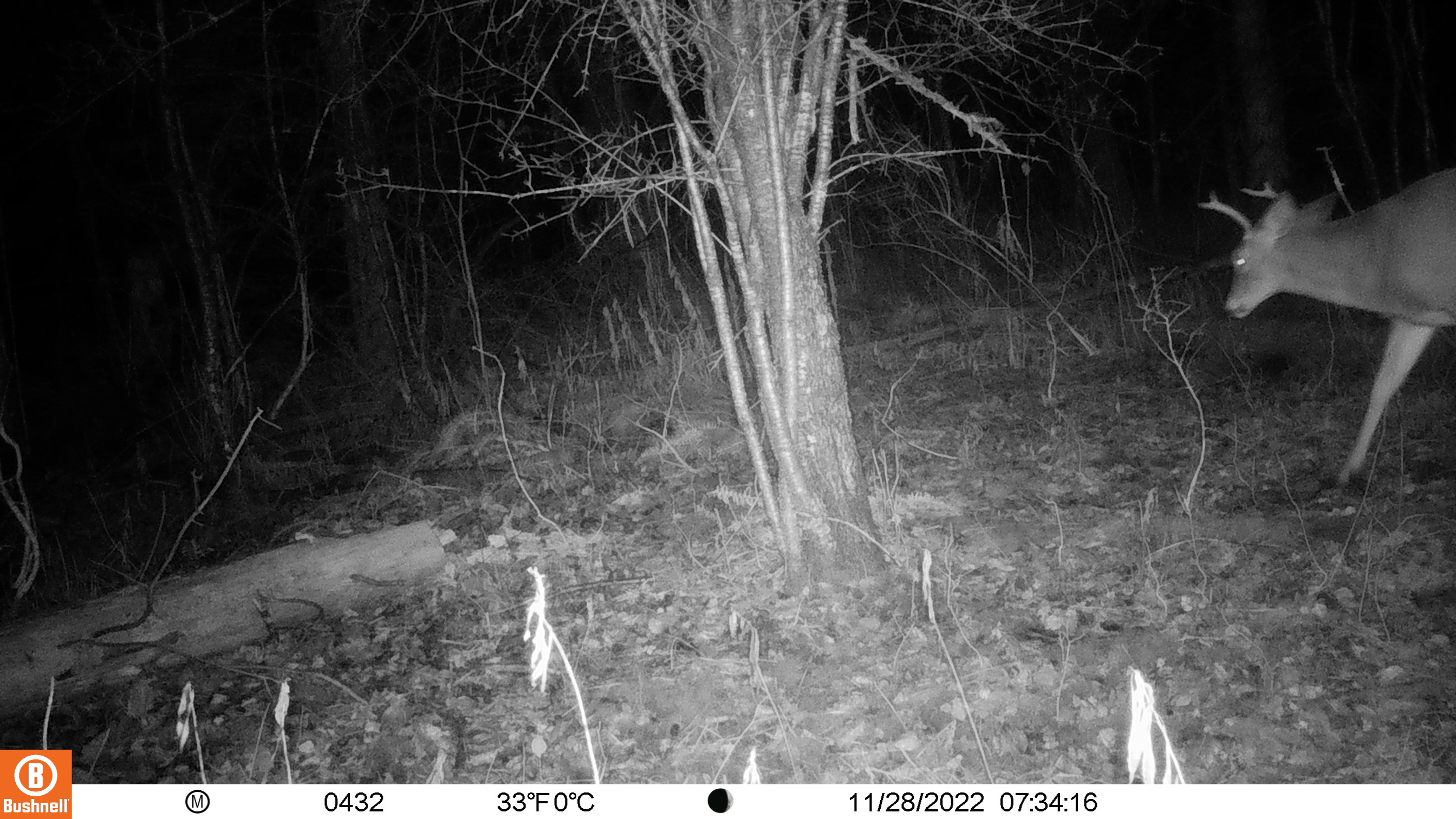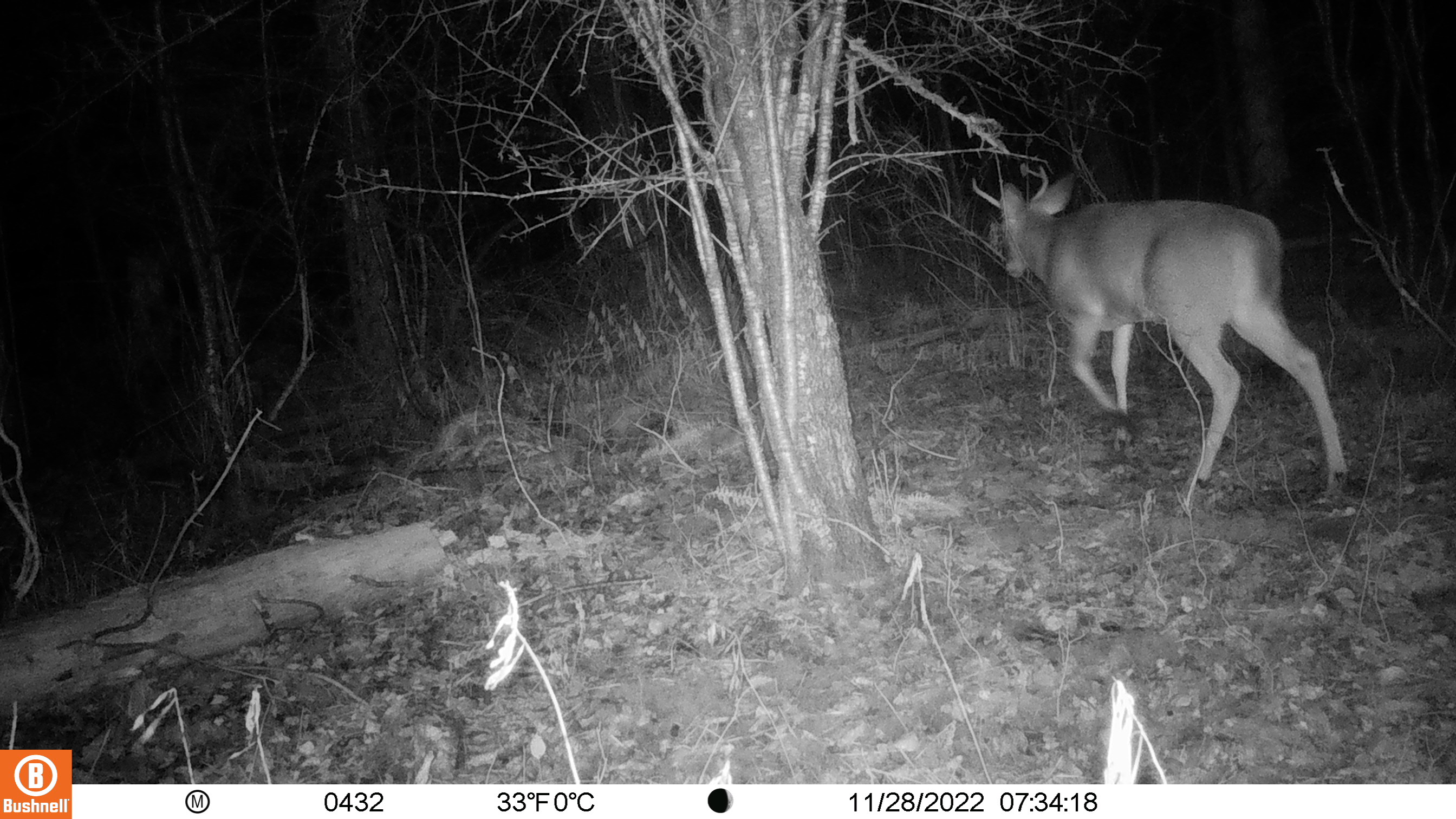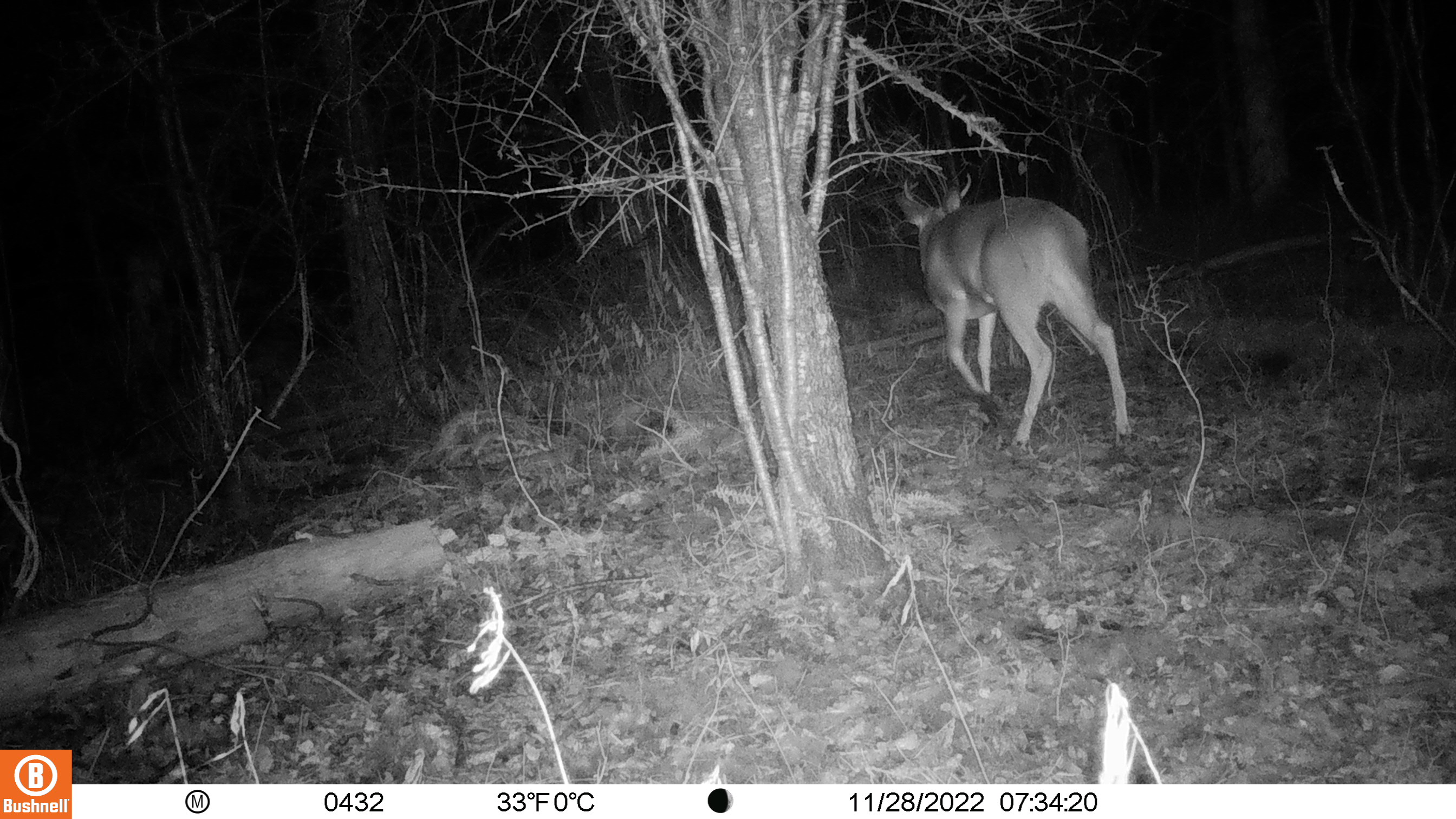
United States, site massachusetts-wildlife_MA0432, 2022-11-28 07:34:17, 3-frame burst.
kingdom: Animalia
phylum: Chordata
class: Mammalia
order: Artiodactyla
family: Cervidae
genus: Odocoileus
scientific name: Odocoileus virginianus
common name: white-tailed deer